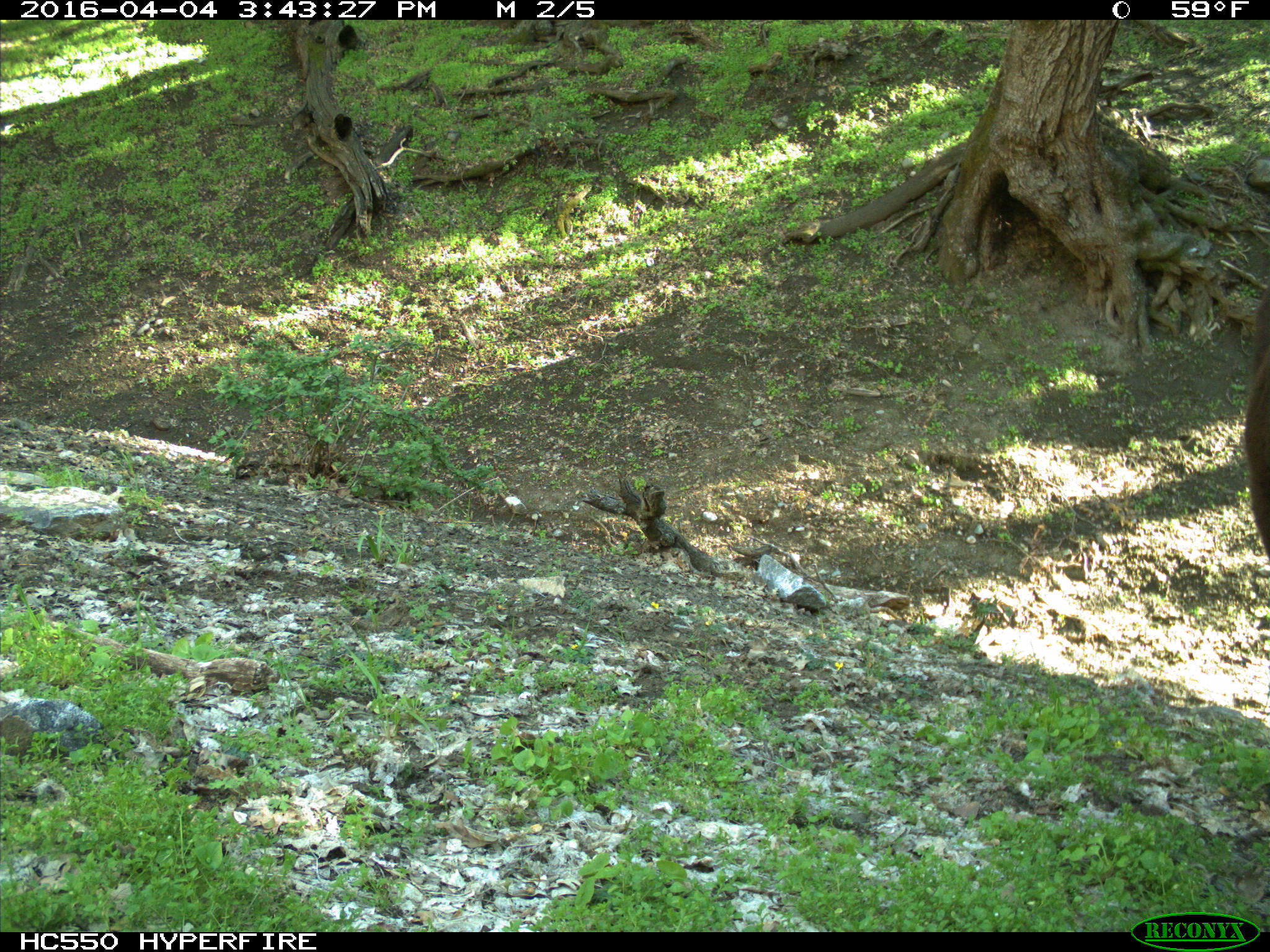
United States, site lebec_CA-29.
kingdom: Animalia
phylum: Chordata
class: Mammalia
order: Artiodactyla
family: Bovidae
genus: Bos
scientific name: Bos taurus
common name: domestic cow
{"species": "Bos taurus (domestic cow)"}